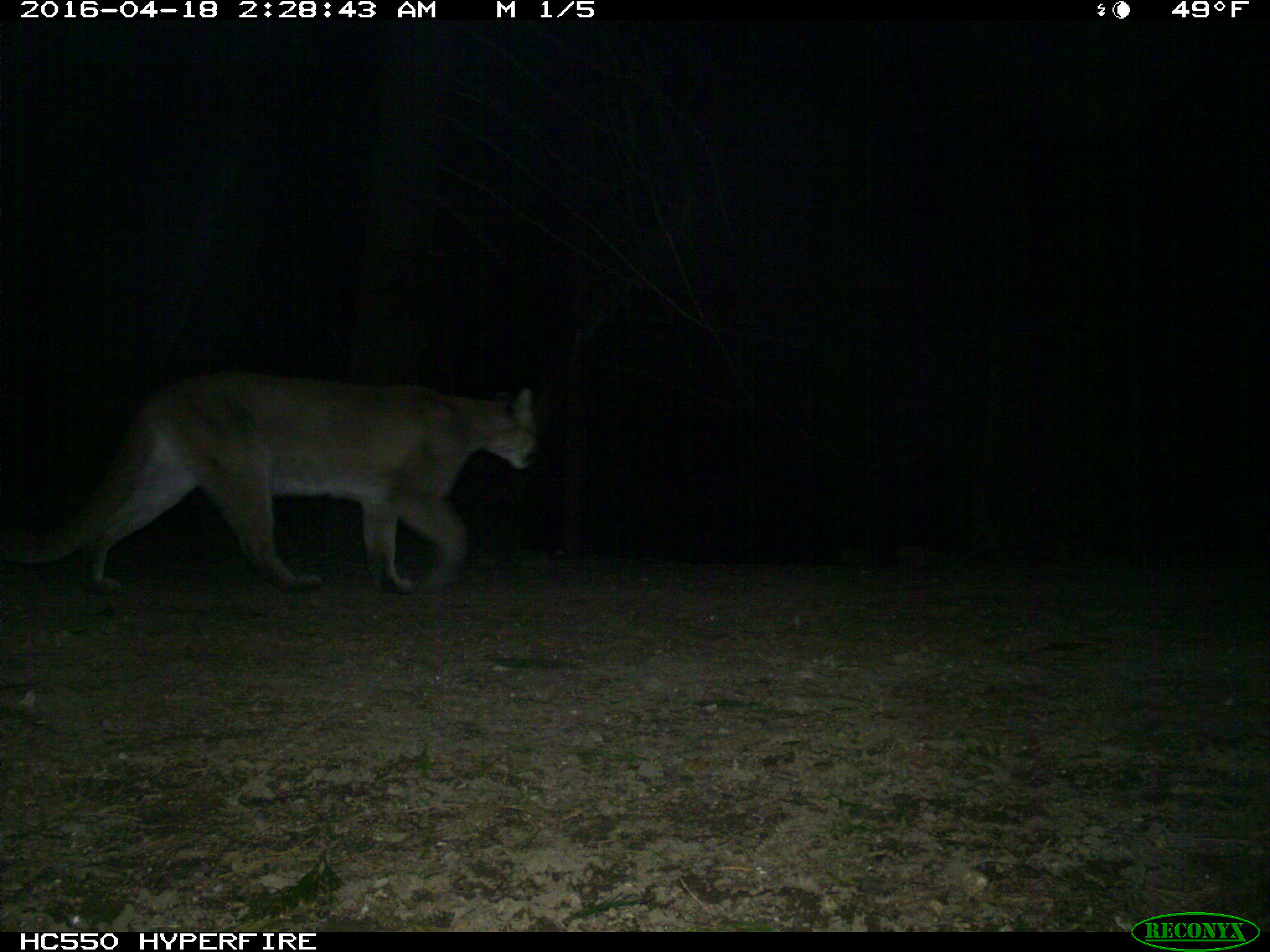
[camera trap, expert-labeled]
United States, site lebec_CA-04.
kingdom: Animalia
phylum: Chordata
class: Mammalia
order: Carnivora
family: Felidae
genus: Puma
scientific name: Puma concolor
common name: mountain lion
Puma concolor (mountain lion).